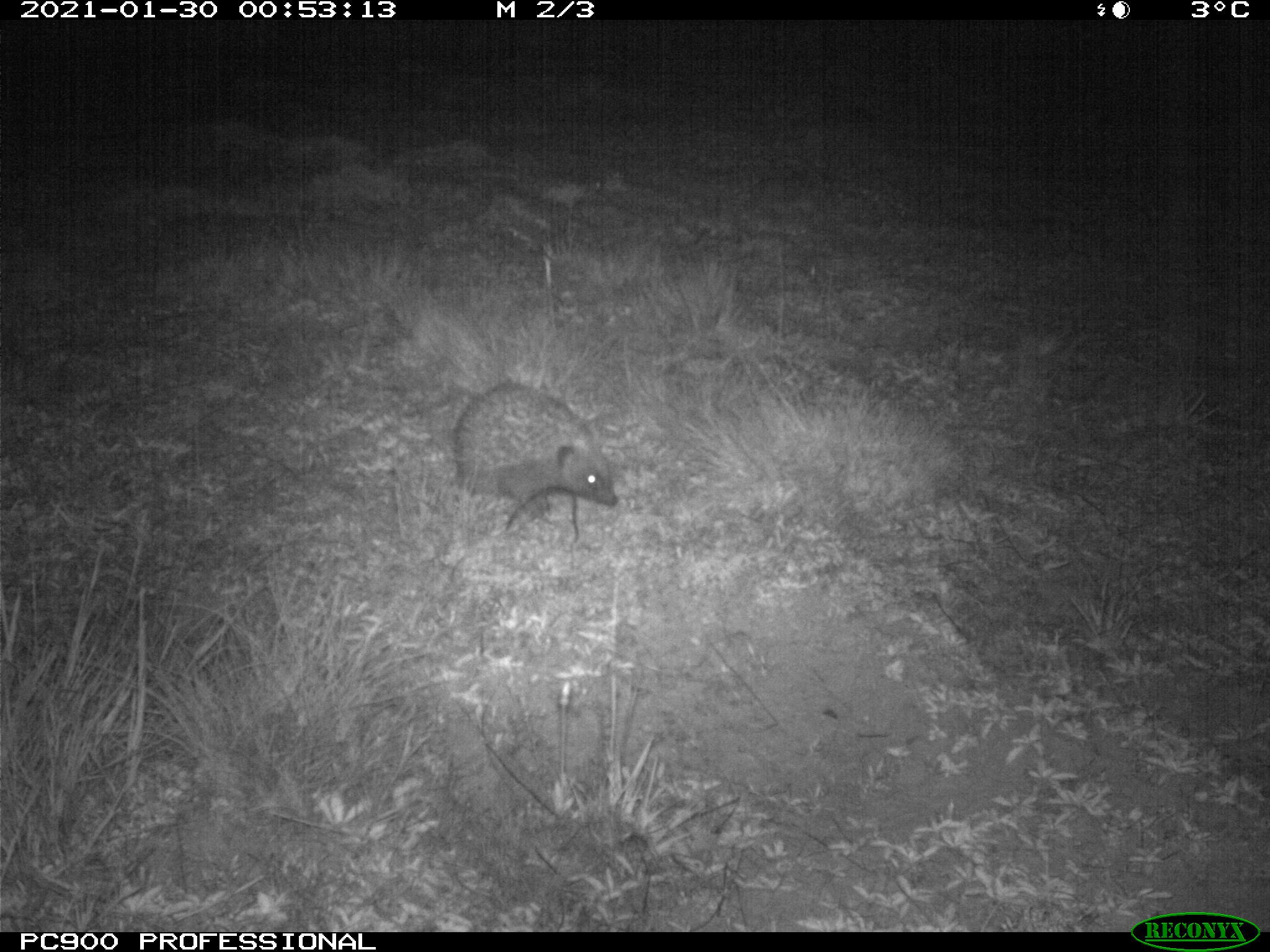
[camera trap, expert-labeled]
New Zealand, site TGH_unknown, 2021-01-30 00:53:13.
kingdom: Animalia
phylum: Chordata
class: Mammalia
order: Eulipotyphla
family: Erinaceidae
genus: Erinaceus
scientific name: Erinaceus europaeus europaeus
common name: european hedgehog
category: hedgehog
Hedgehog (european hedgehog) (Erinaceus europaeus europaeus).